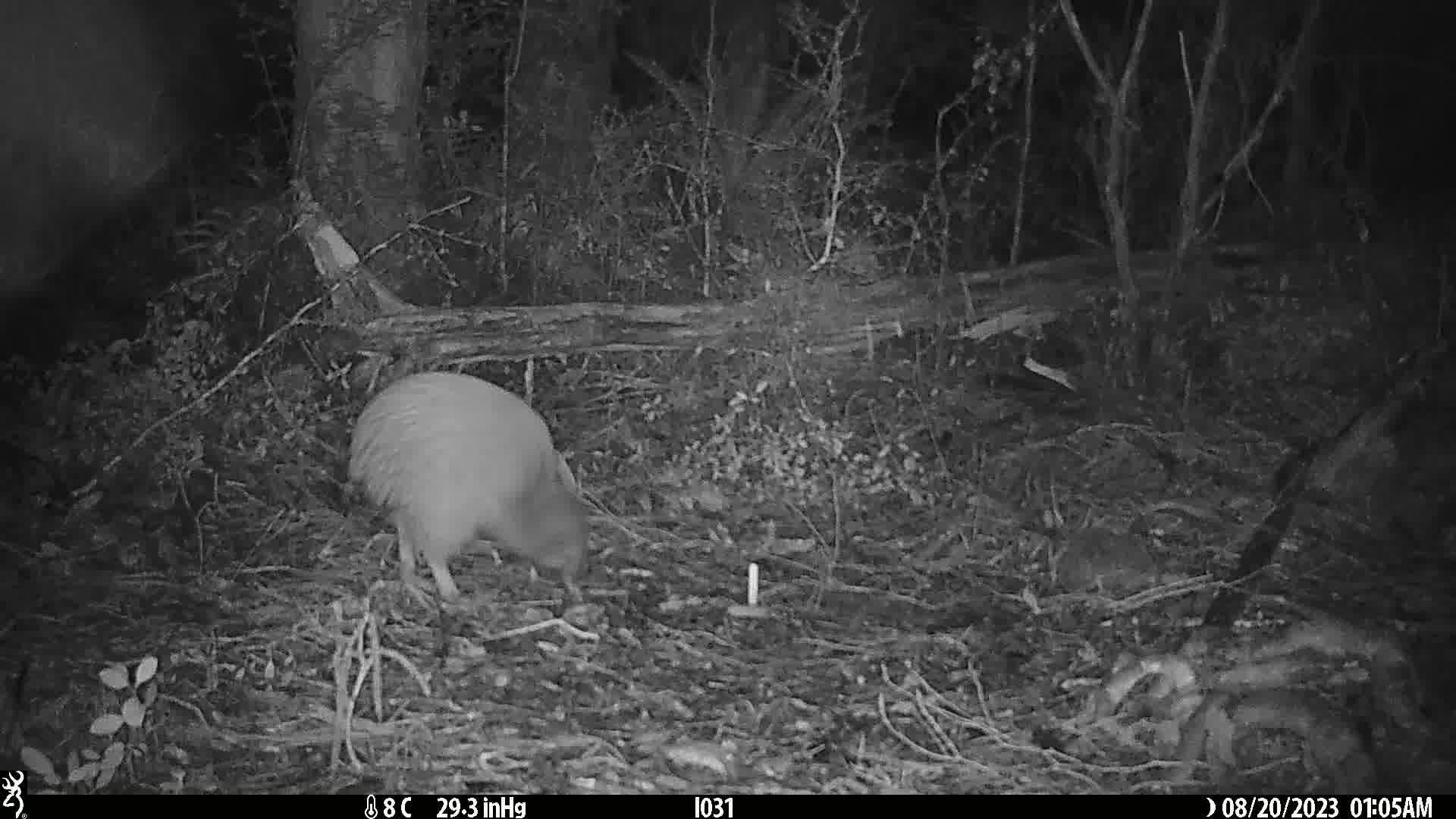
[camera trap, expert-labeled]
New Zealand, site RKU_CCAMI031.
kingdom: Animalia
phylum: Chordata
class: Aves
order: Apterygiformes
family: Apterygidae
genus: Apteryx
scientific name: Apteryx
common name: kiwi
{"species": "kiwi (Apteryx)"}